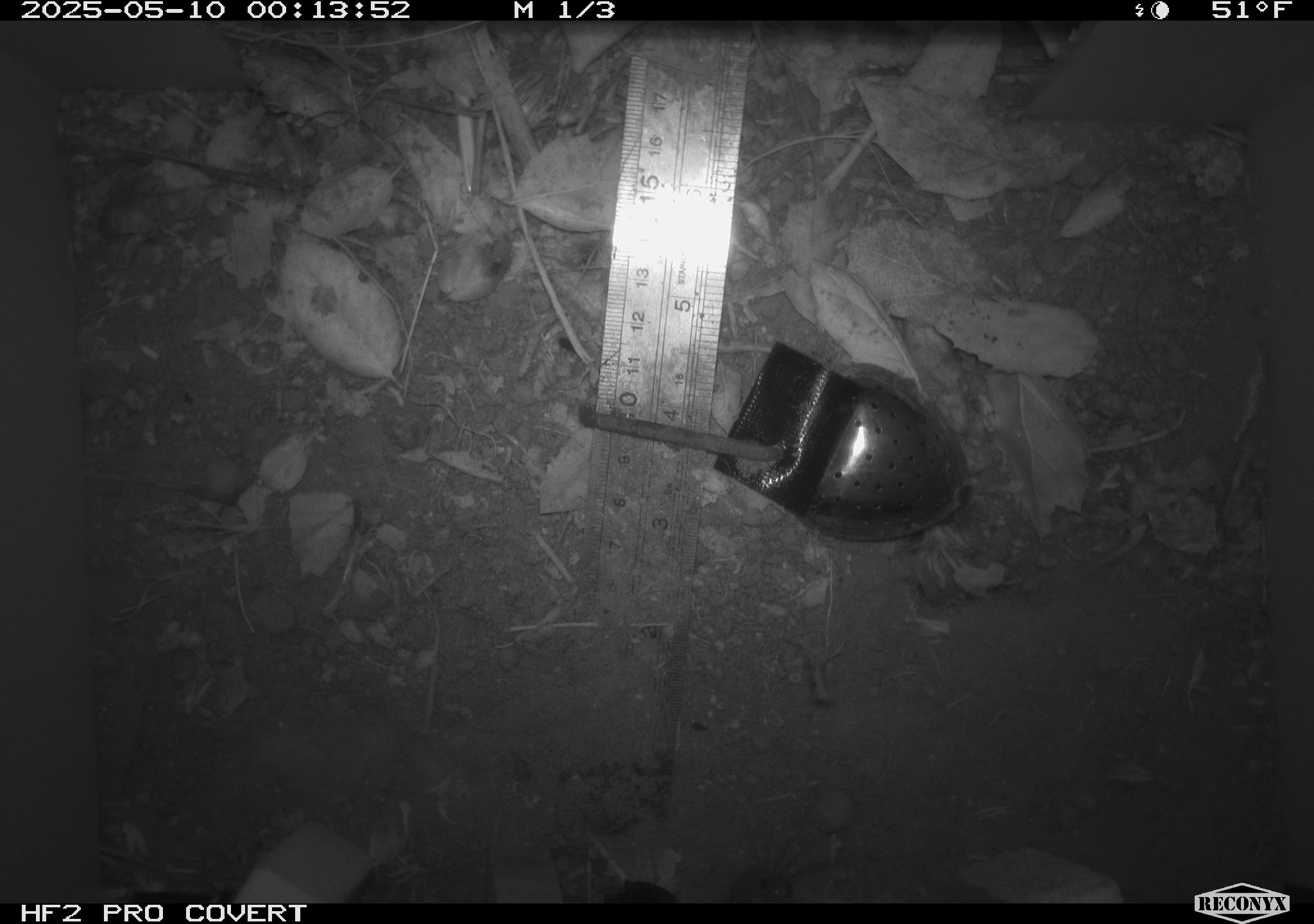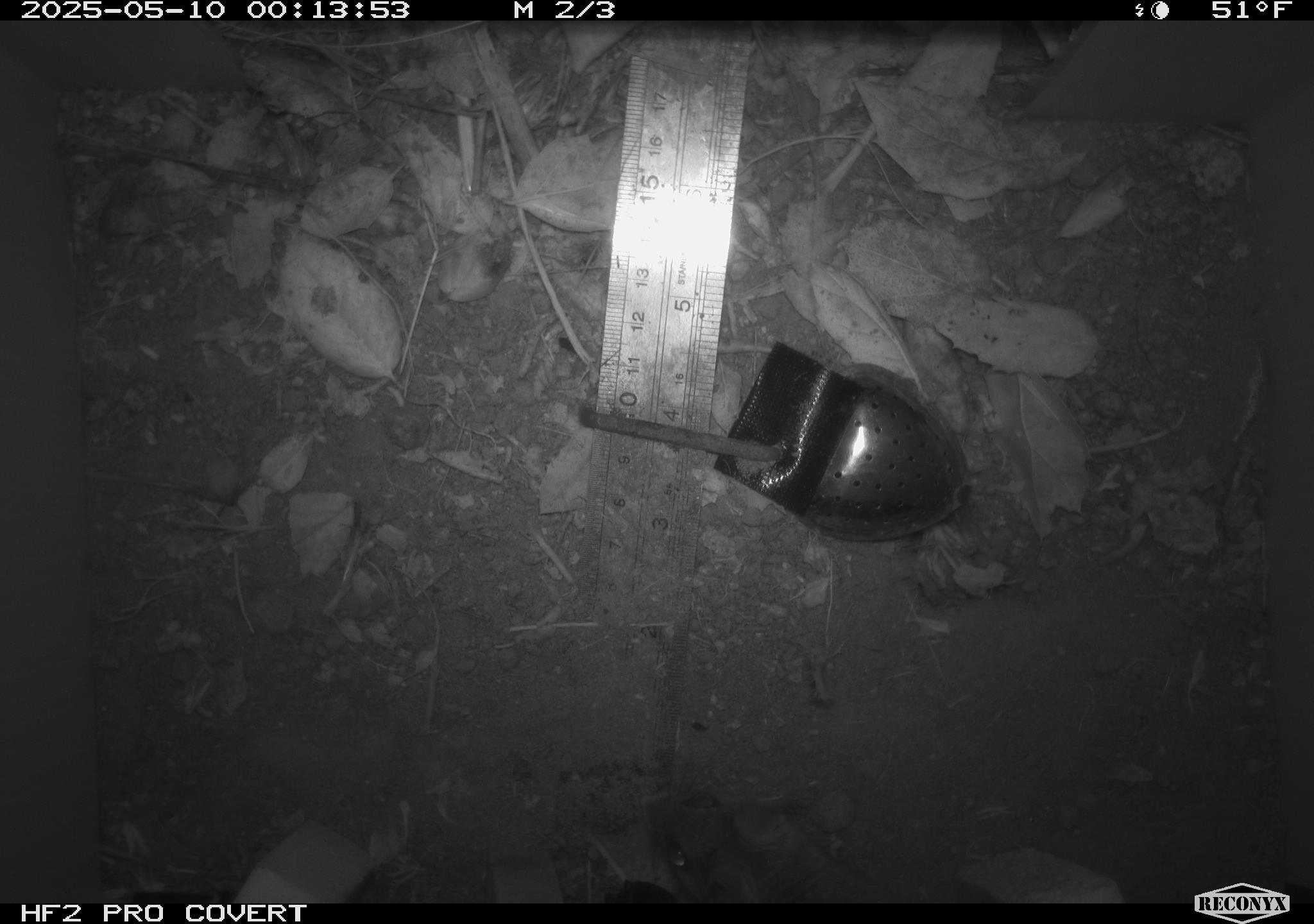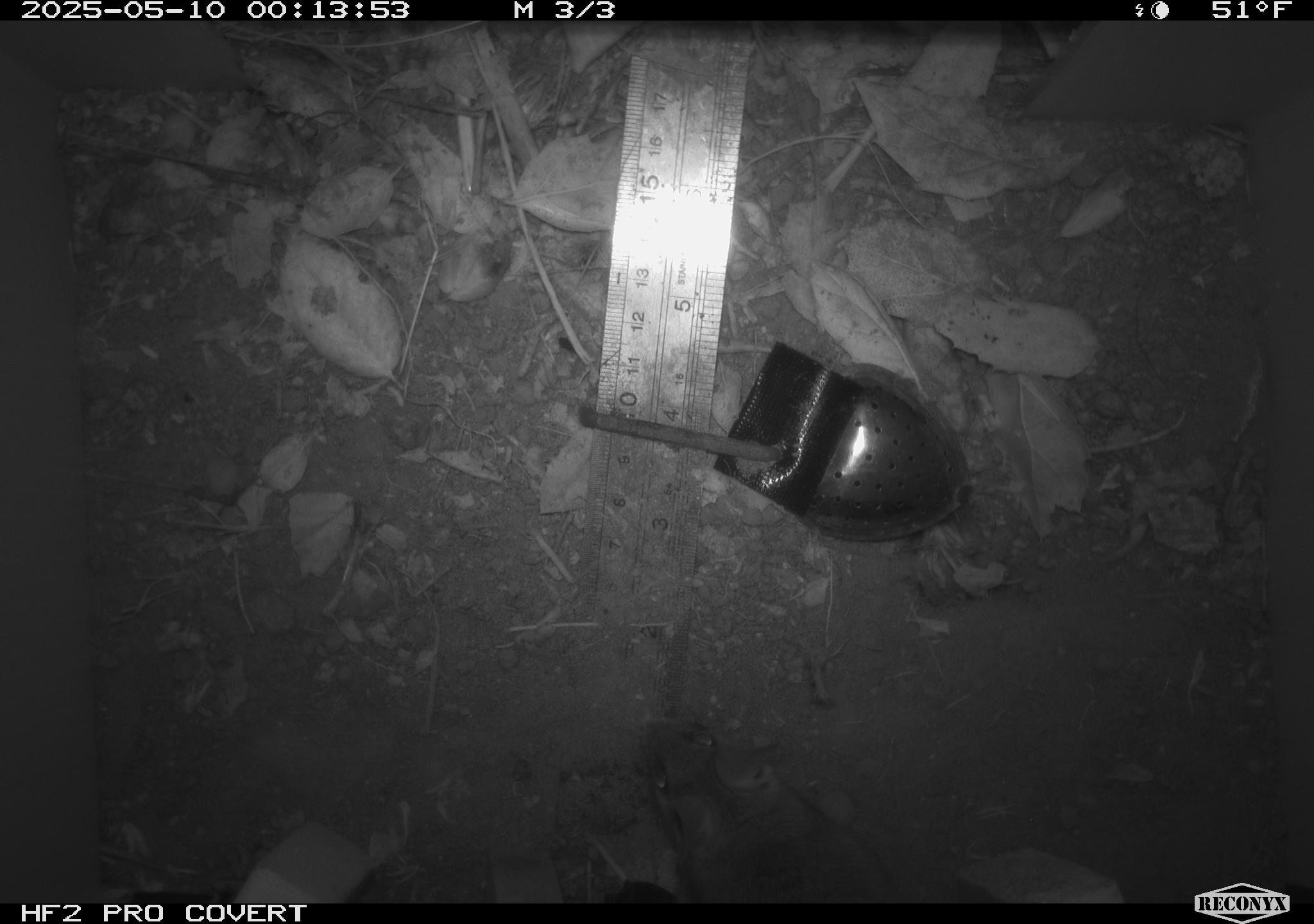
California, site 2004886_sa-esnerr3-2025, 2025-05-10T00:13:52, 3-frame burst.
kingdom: Animalia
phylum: Chordata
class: Mammalia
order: Rodentia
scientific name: Rodentia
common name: rodent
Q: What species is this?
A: Rodent (Rodentia).